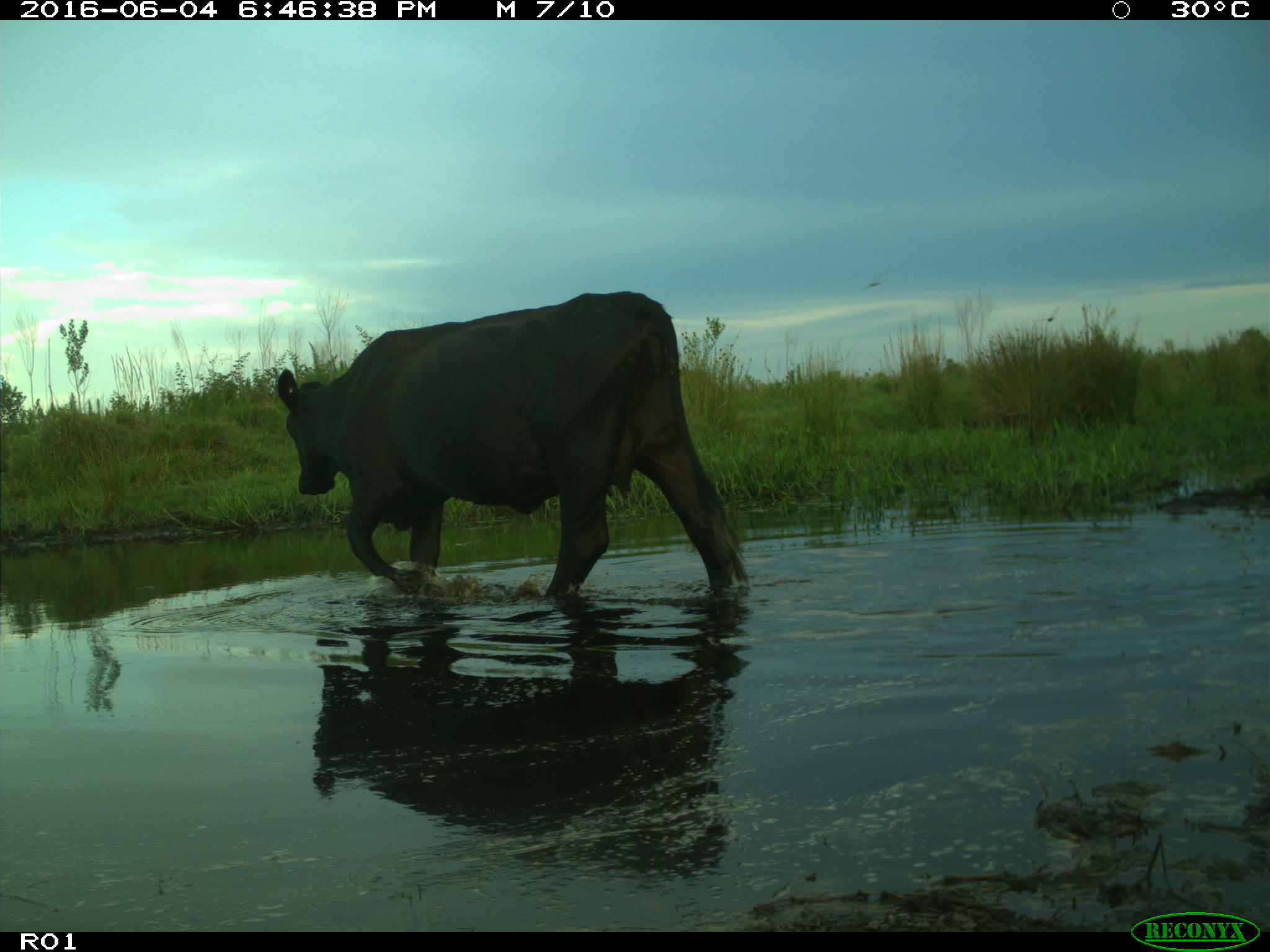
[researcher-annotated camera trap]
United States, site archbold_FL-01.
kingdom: Animalia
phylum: Chordata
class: Mammalia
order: Artiodactyla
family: Bovidae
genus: Bos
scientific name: Bos taurus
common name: domestic cow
Bos taurus (domestic cow).